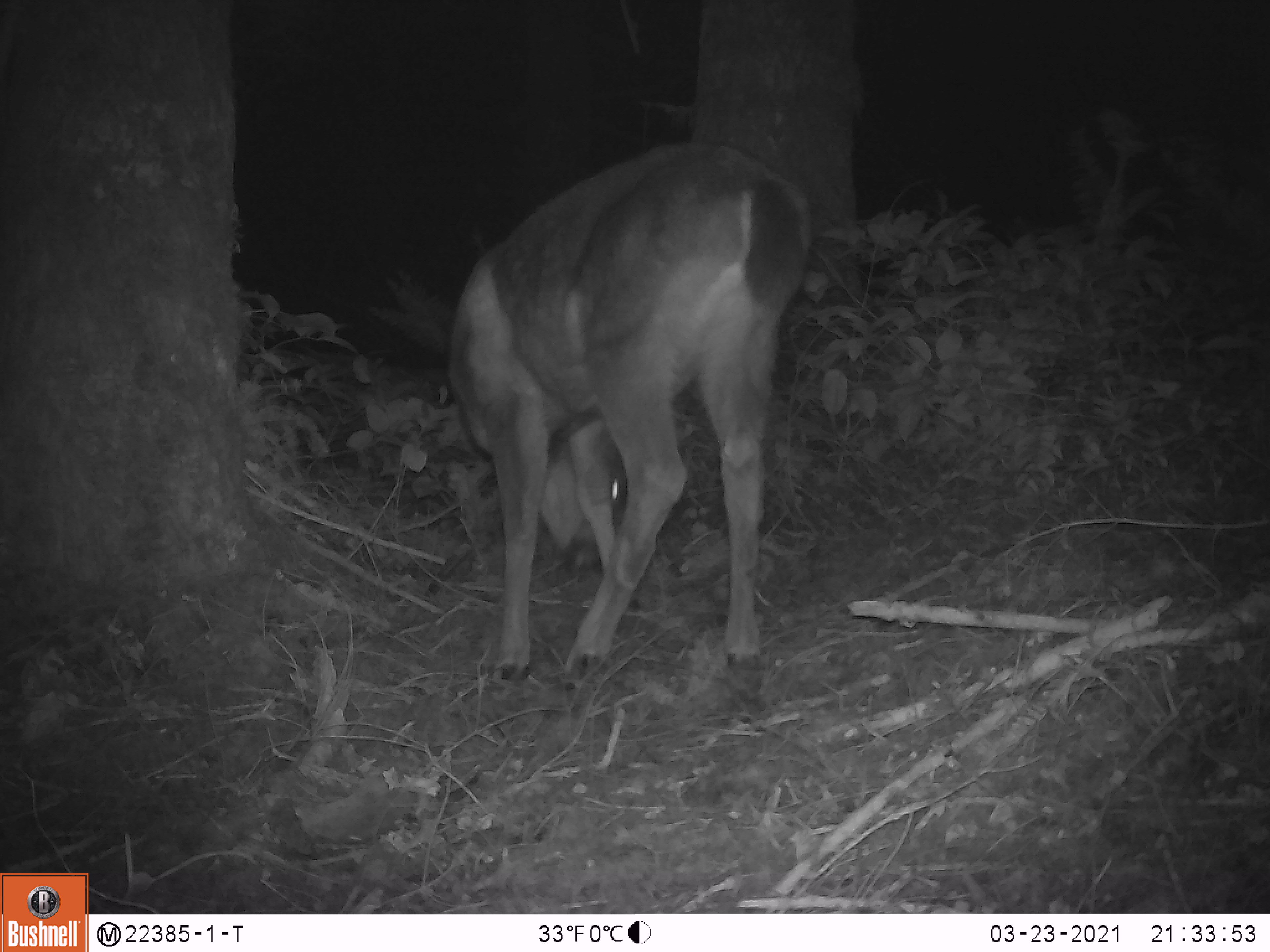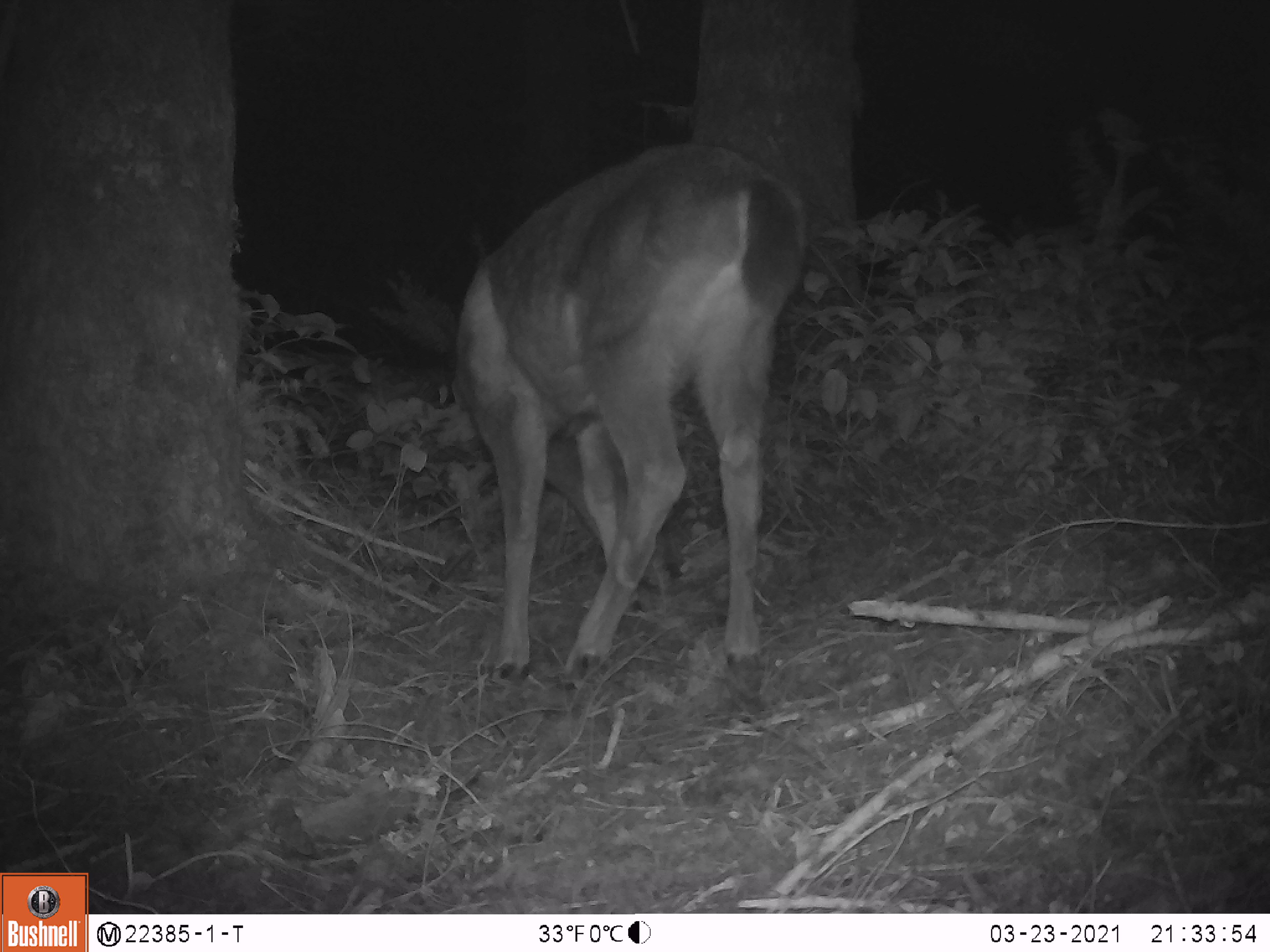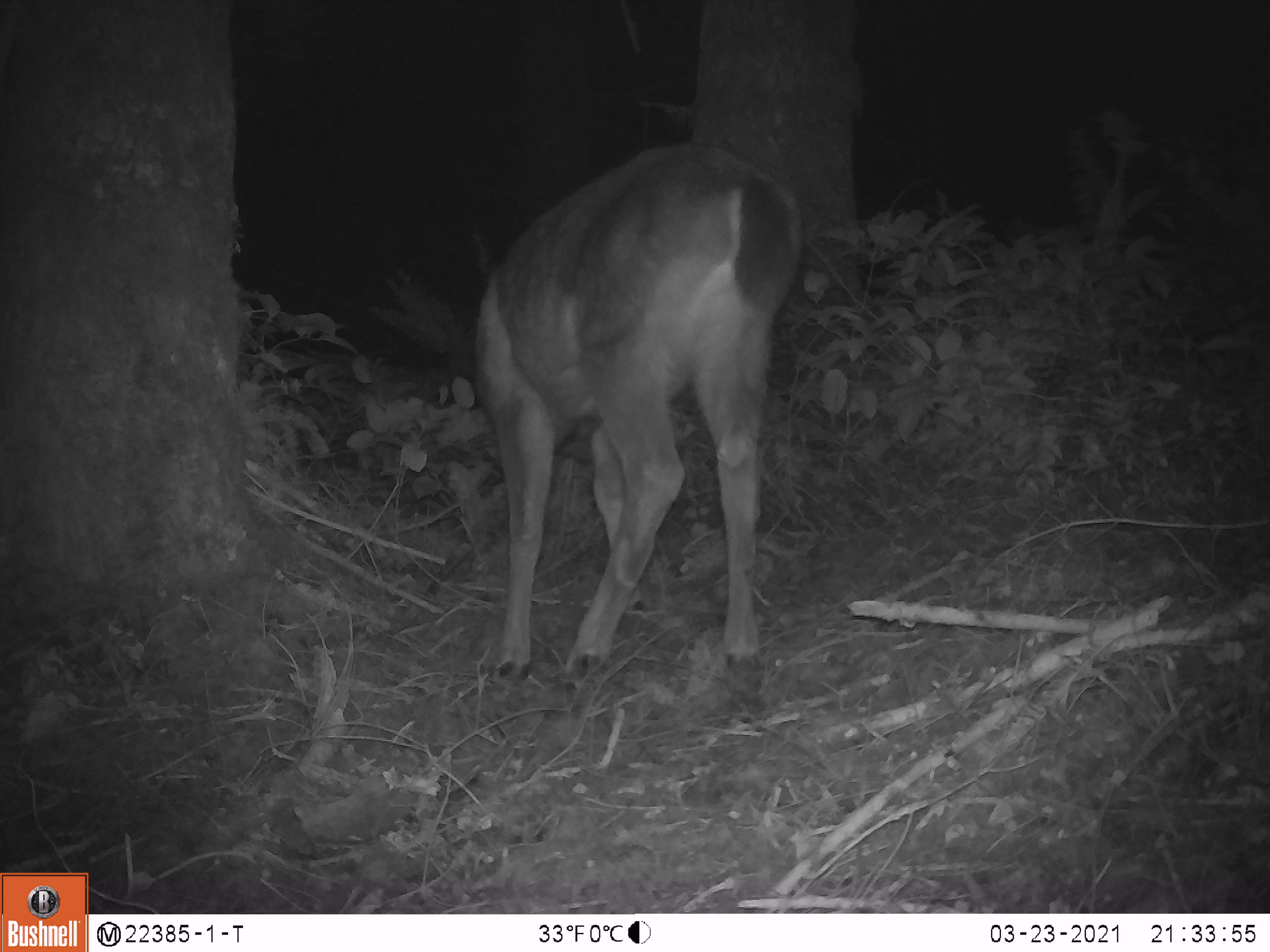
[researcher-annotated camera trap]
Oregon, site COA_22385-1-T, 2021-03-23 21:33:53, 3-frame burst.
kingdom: Animalia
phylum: Chordata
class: Mammalia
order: Artiodactyla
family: Cervidae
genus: Odocoileus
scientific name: Odocoileus hemionus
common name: black-tailed deer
Black-tailed deer (Odocoileus hemionus).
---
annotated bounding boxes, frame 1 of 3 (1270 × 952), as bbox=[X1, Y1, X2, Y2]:
black-tailed deer: bbox=[433, 137, 811, 699]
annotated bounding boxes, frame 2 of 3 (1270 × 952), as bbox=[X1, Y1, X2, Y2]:
black-tailed deer: bbox=[437, 139, 817, 720]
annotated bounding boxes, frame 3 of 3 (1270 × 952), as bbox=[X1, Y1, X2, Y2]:
black-tailed deer: bbox=[460, 138, 815, 705]